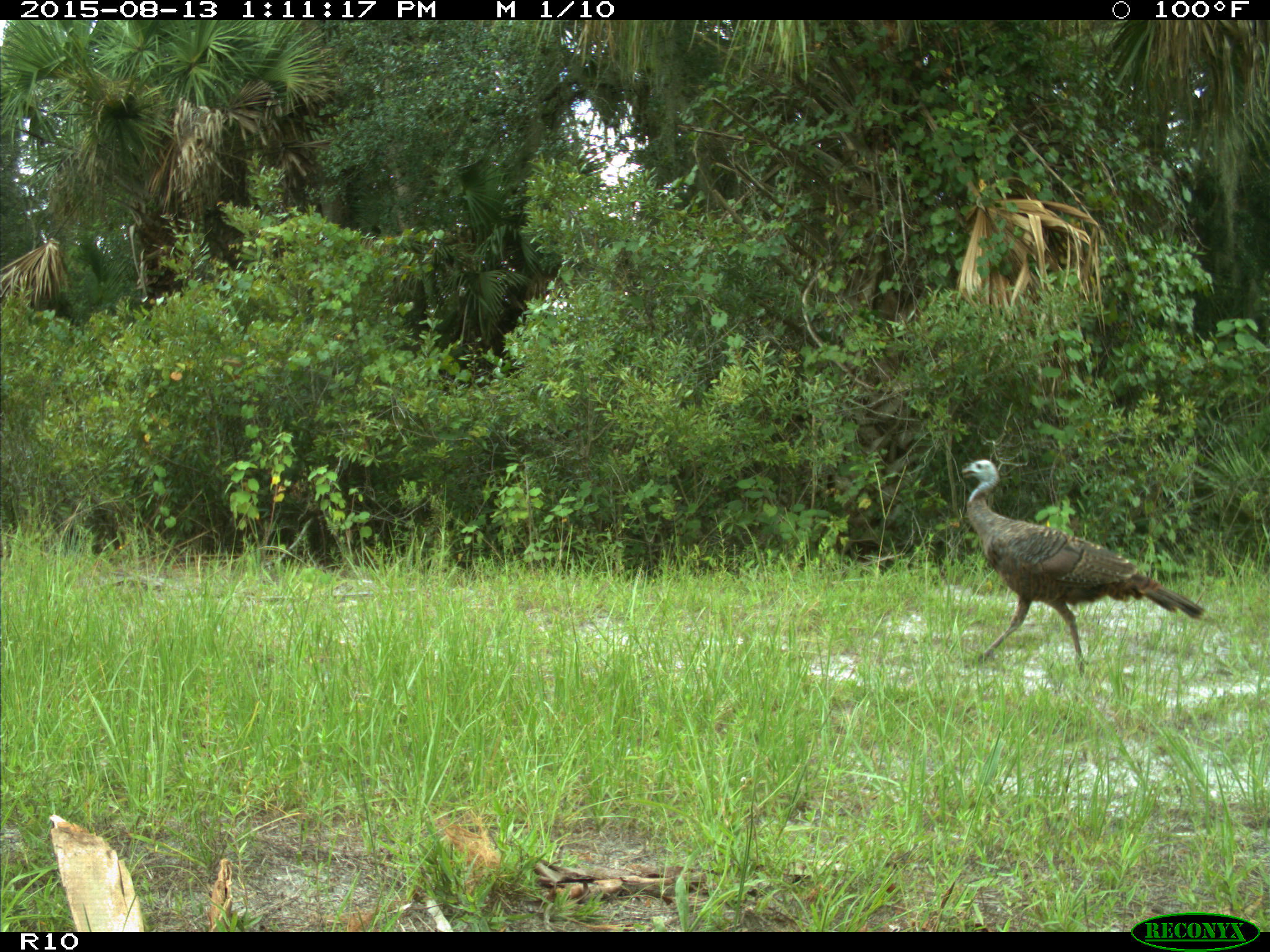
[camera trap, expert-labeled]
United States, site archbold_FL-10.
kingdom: Animalia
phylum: Chordata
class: Aves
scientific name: Aves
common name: birds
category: unidentified bird